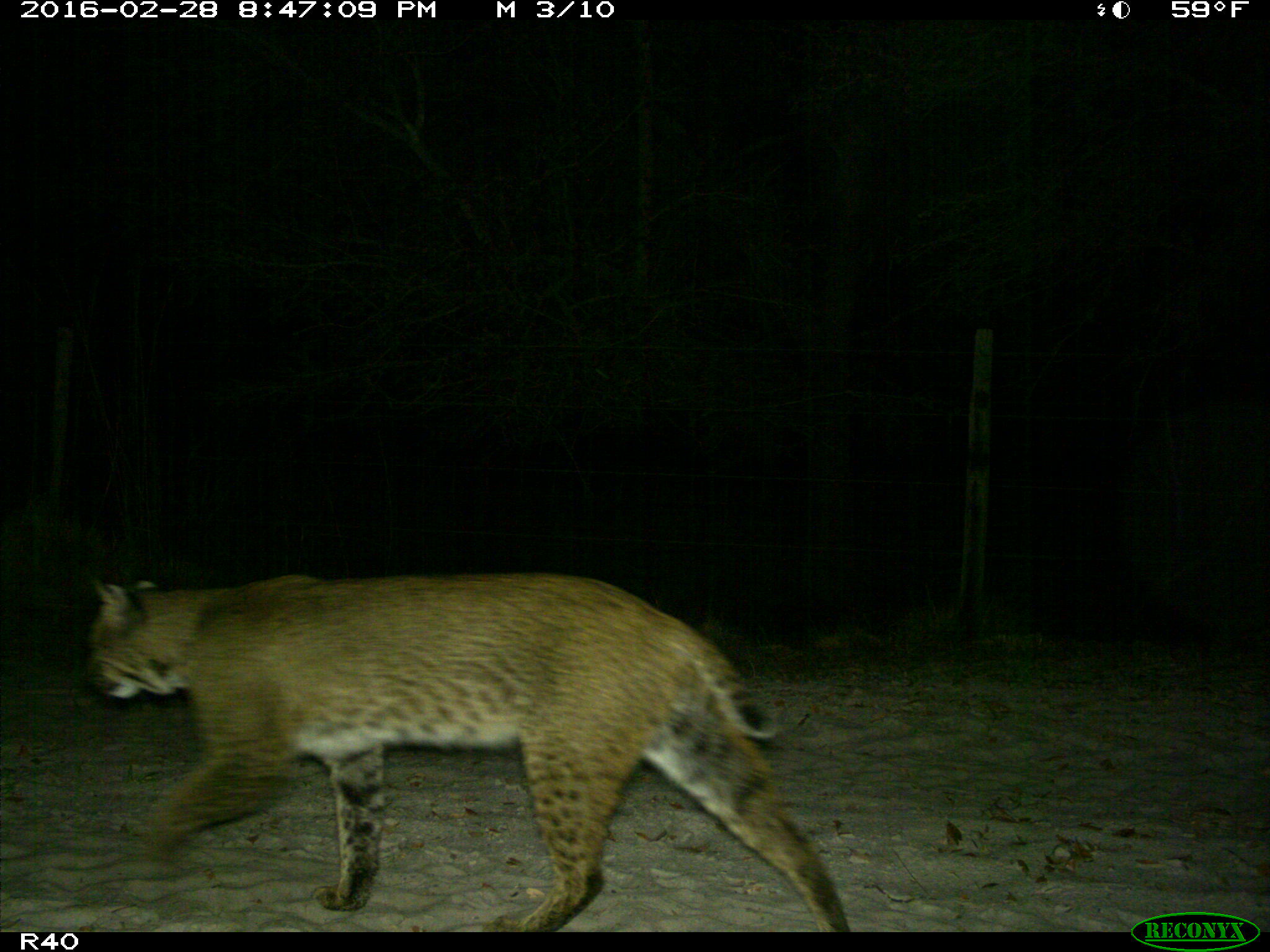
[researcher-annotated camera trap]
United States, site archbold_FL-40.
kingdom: Animalia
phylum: Chordata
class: Mammalia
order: Carnivora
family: Felidae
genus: Lynx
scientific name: Lynx rufus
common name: bobcat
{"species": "Lynx rufus (bobcat)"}